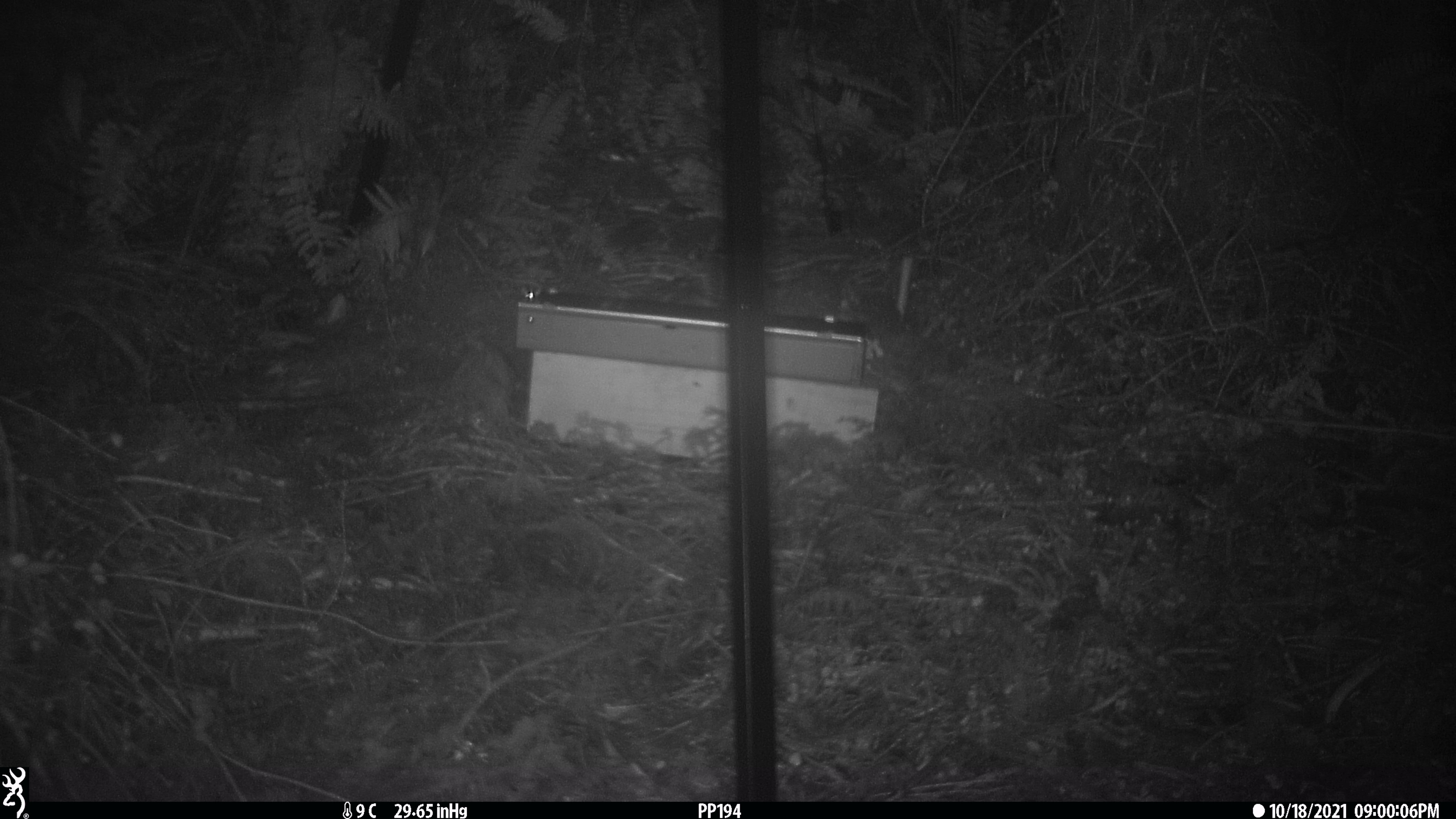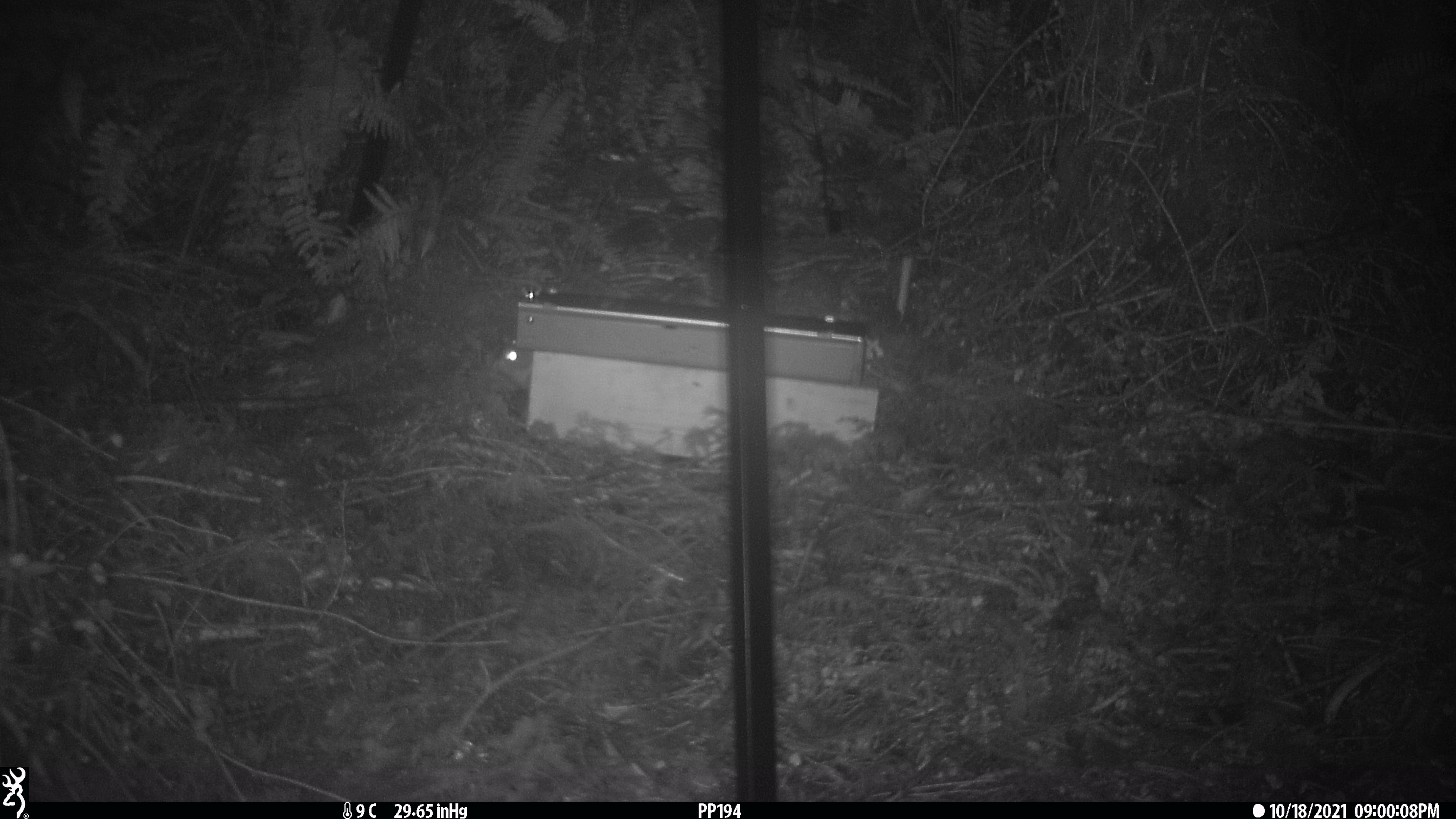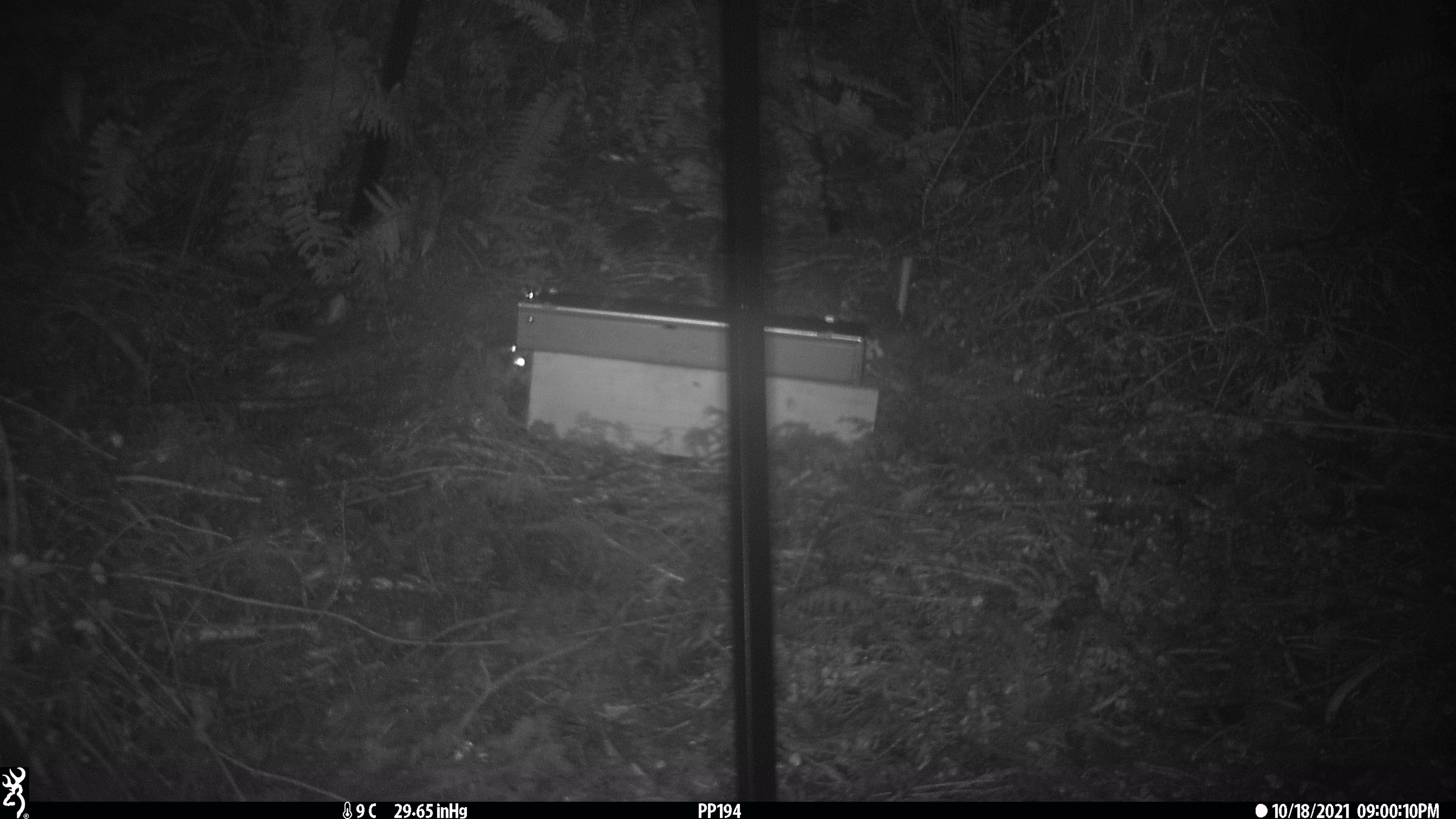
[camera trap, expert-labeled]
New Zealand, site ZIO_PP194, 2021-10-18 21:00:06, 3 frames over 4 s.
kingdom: Animalia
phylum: Chordata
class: Mammalia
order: Rodentia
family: Muridae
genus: Rattus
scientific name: Rattus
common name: rat